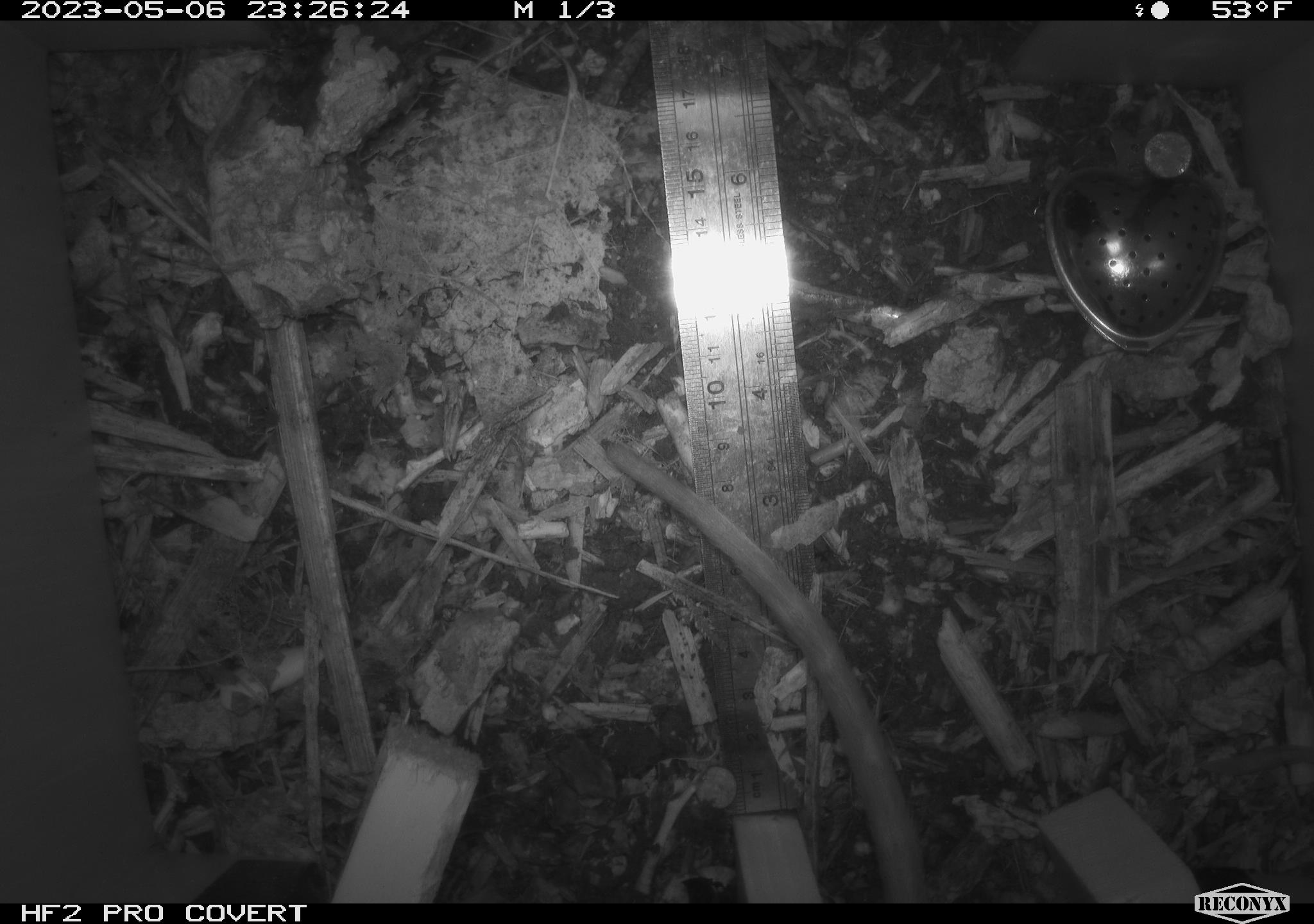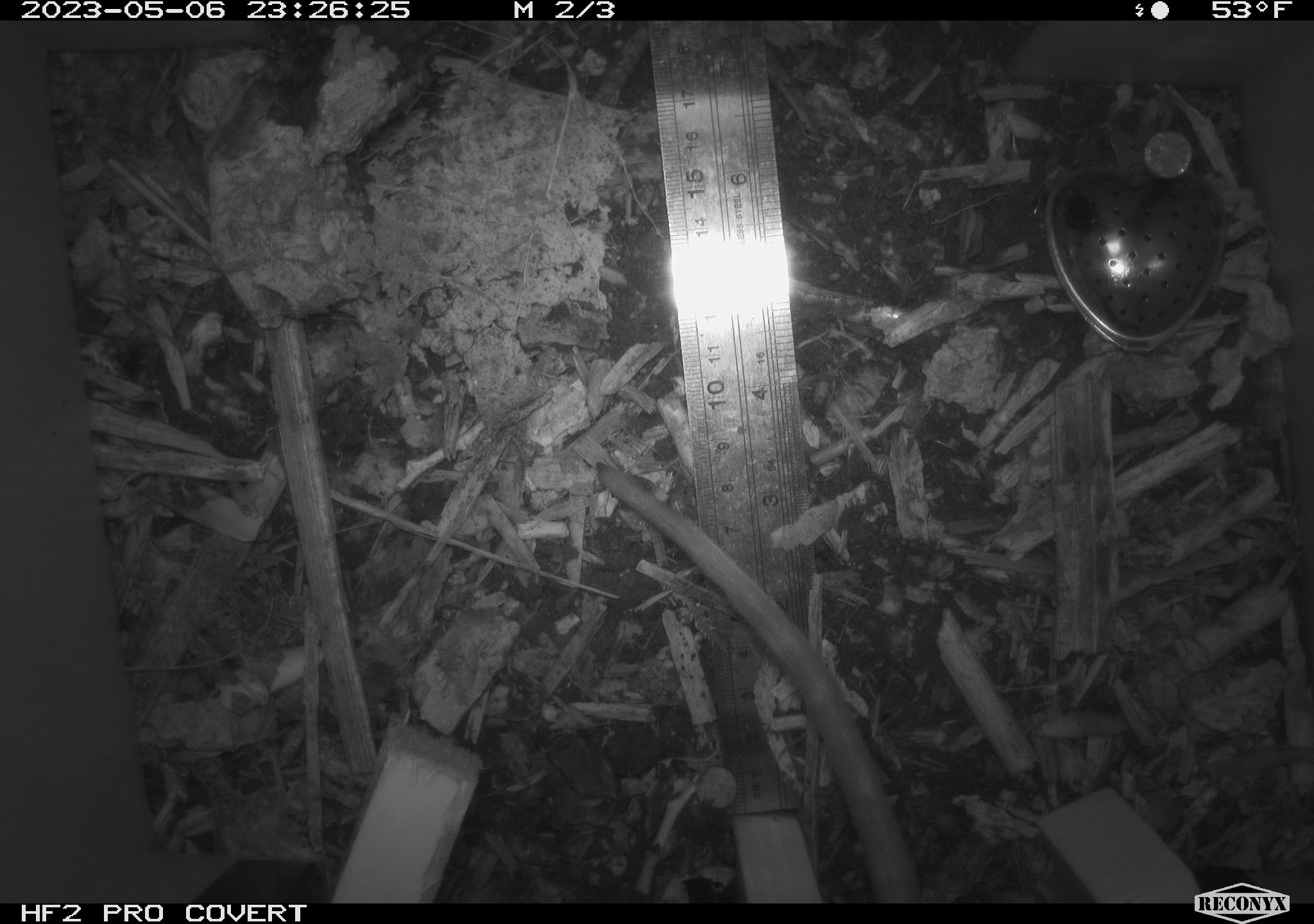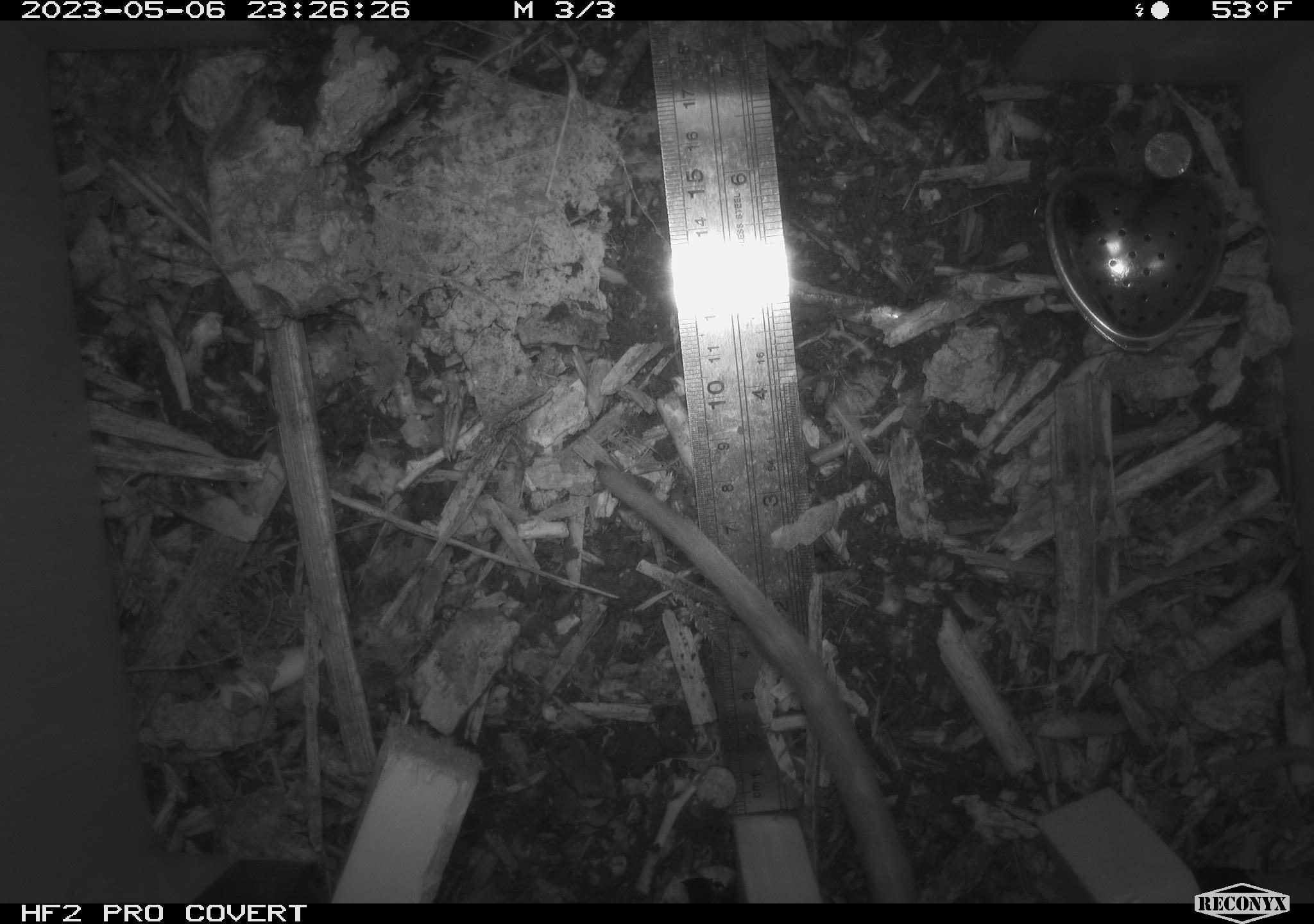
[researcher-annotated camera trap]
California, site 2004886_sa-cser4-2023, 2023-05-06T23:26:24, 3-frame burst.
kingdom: Animalia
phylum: Chordata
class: Mammalia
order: Rodentia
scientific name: Rodentia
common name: mouse species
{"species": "mouse species (Rodentia)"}